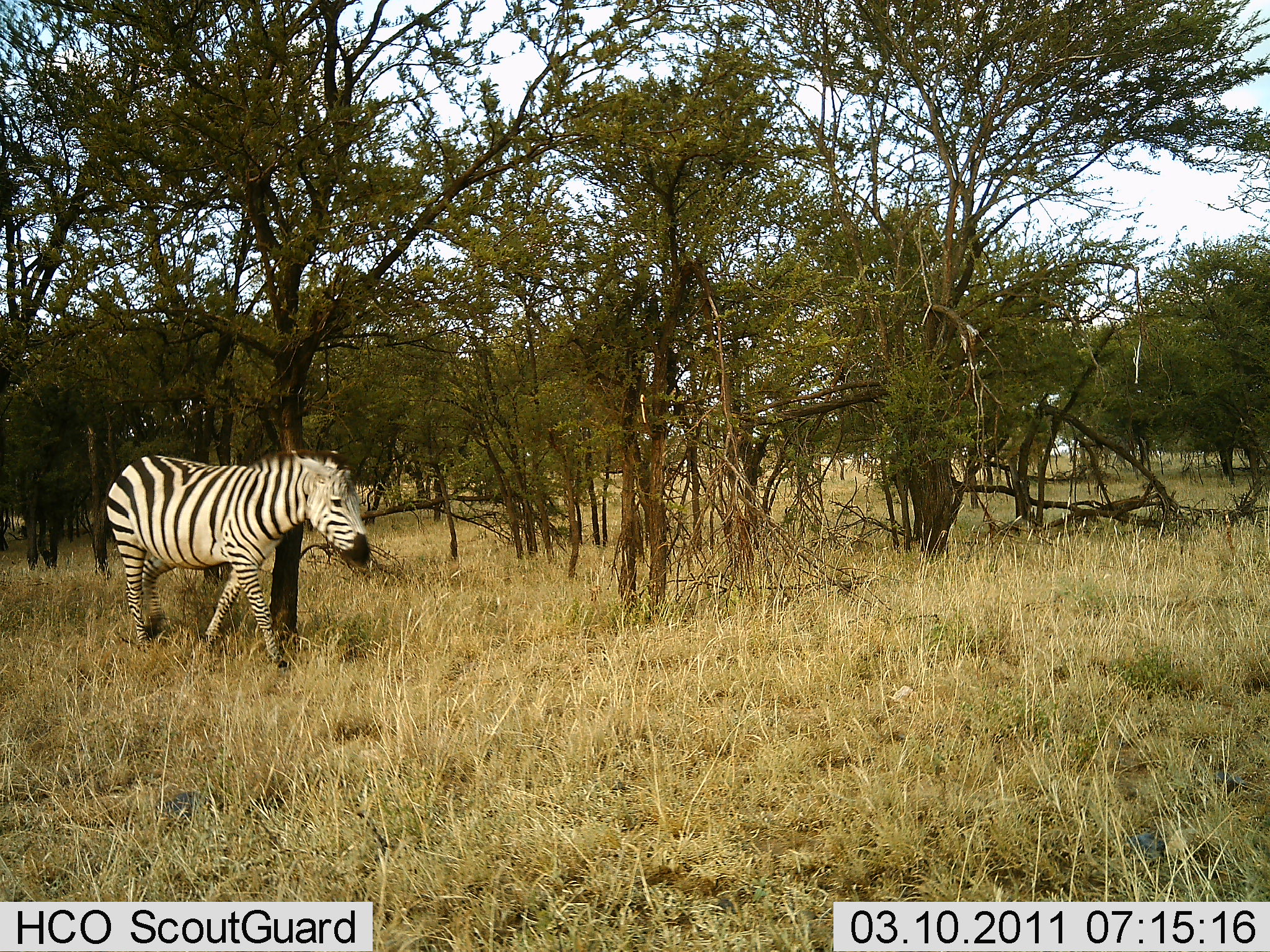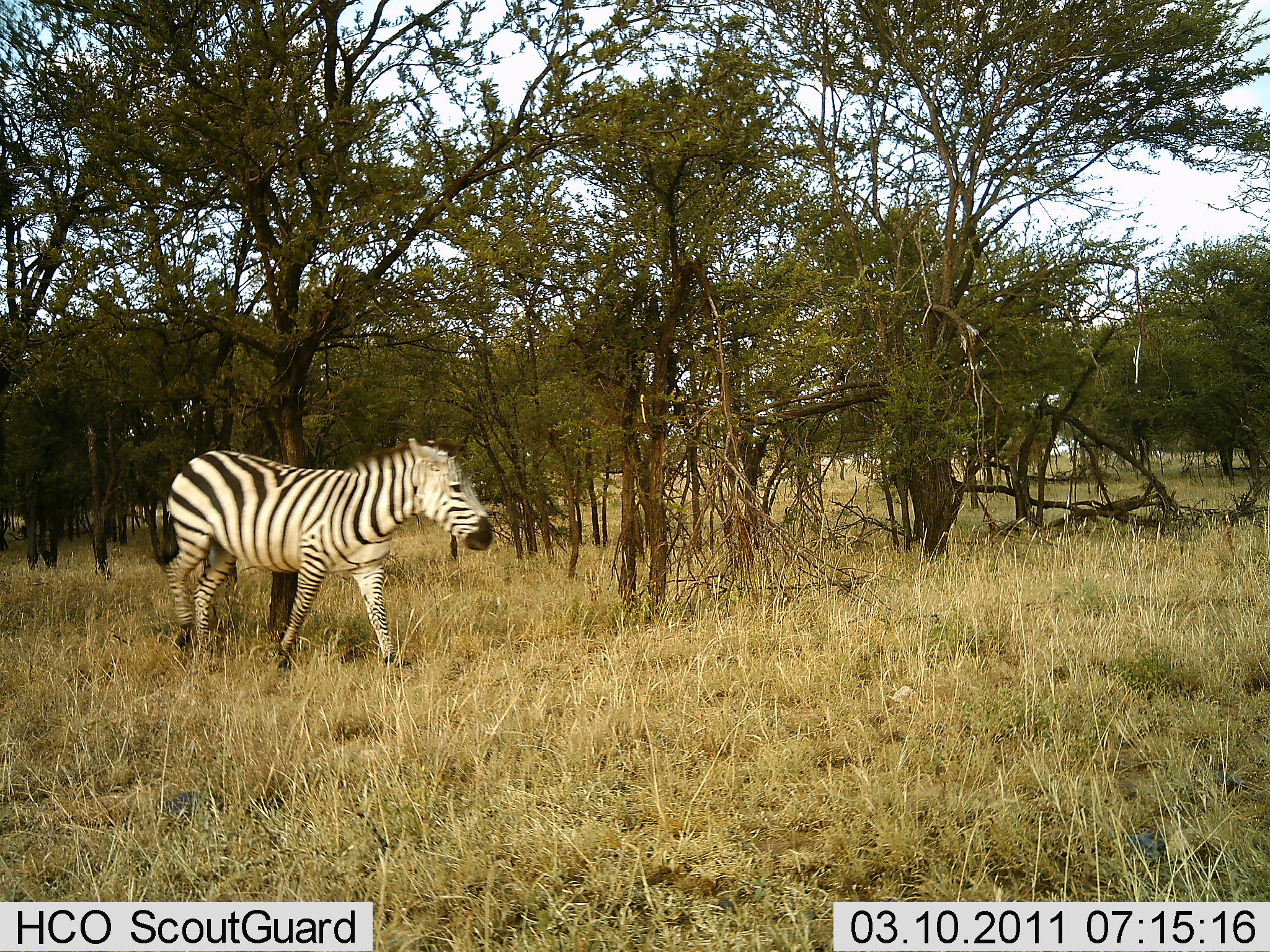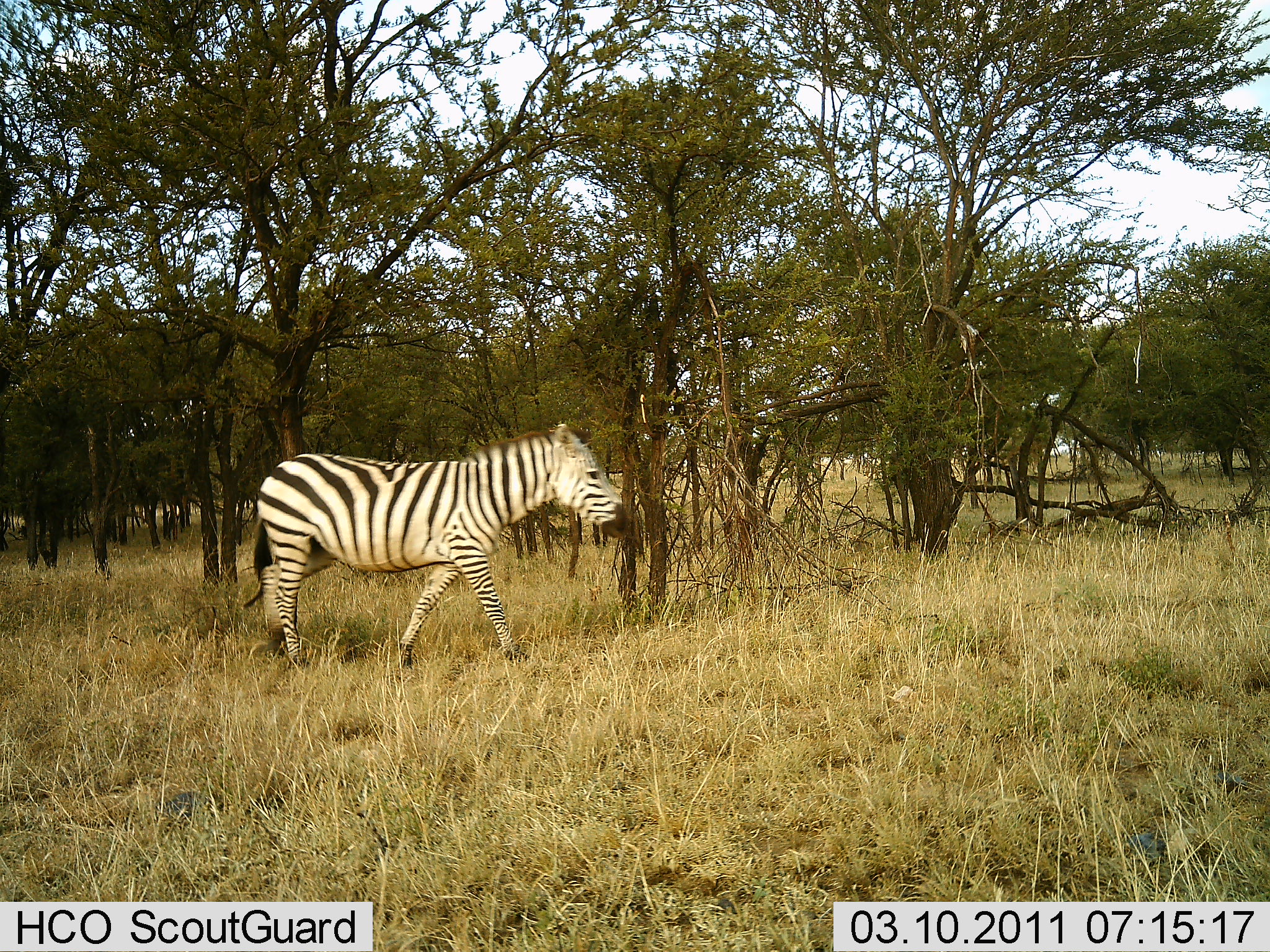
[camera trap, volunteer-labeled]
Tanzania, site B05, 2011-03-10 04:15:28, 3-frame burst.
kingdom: Animalia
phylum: Chordata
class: Mammalia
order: Perissodactyla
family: Equidae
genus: Equus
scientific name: Equus quagga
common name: plains zebra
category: zebra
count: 1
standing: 0%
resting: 0%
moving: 100%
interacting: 0%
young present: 0%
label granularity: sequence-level